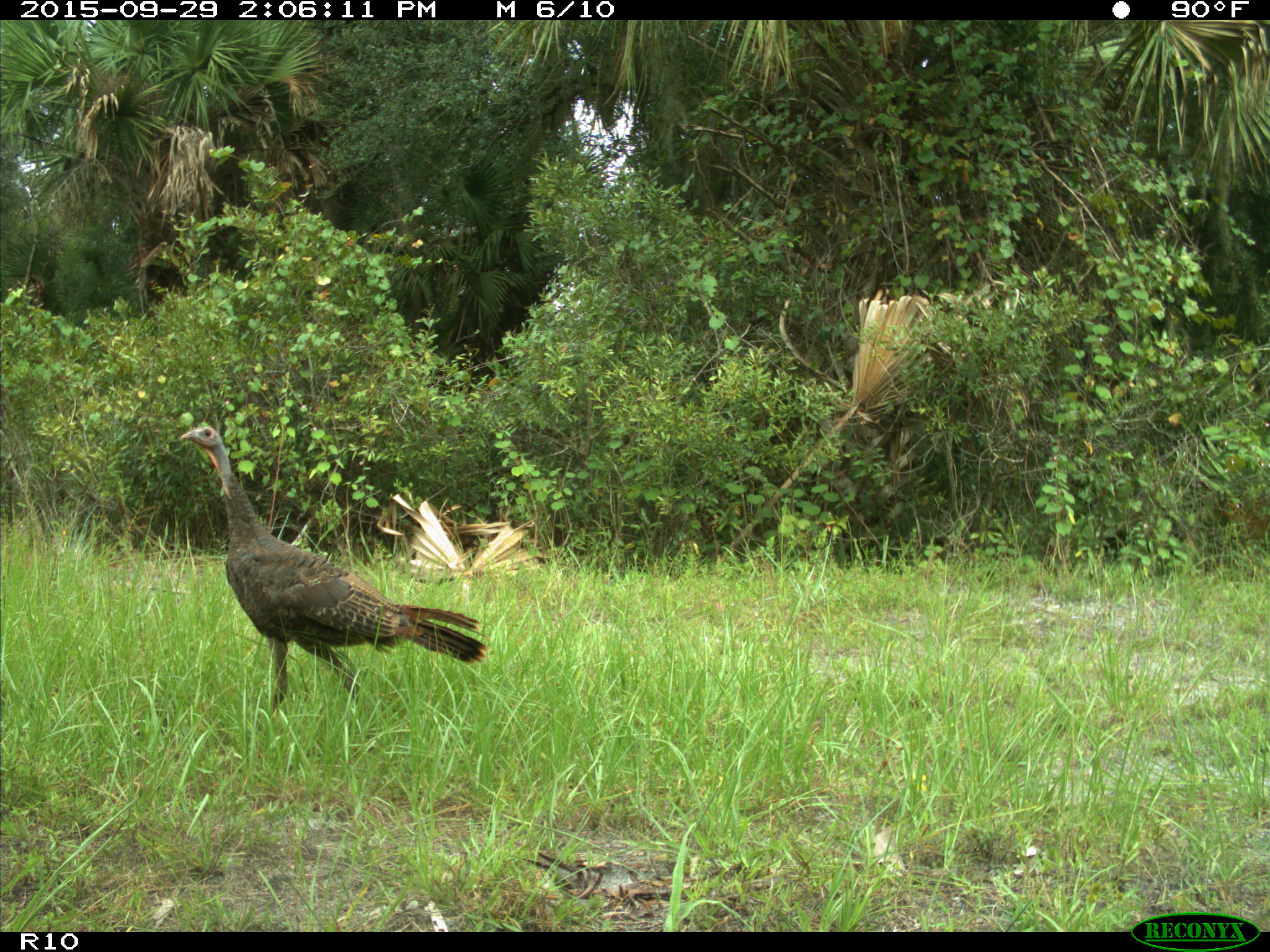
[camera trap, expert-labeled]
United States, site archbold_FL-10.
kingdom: Animalia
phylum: Chordata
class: Aves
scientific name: Aves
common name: birds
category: unidentified bird